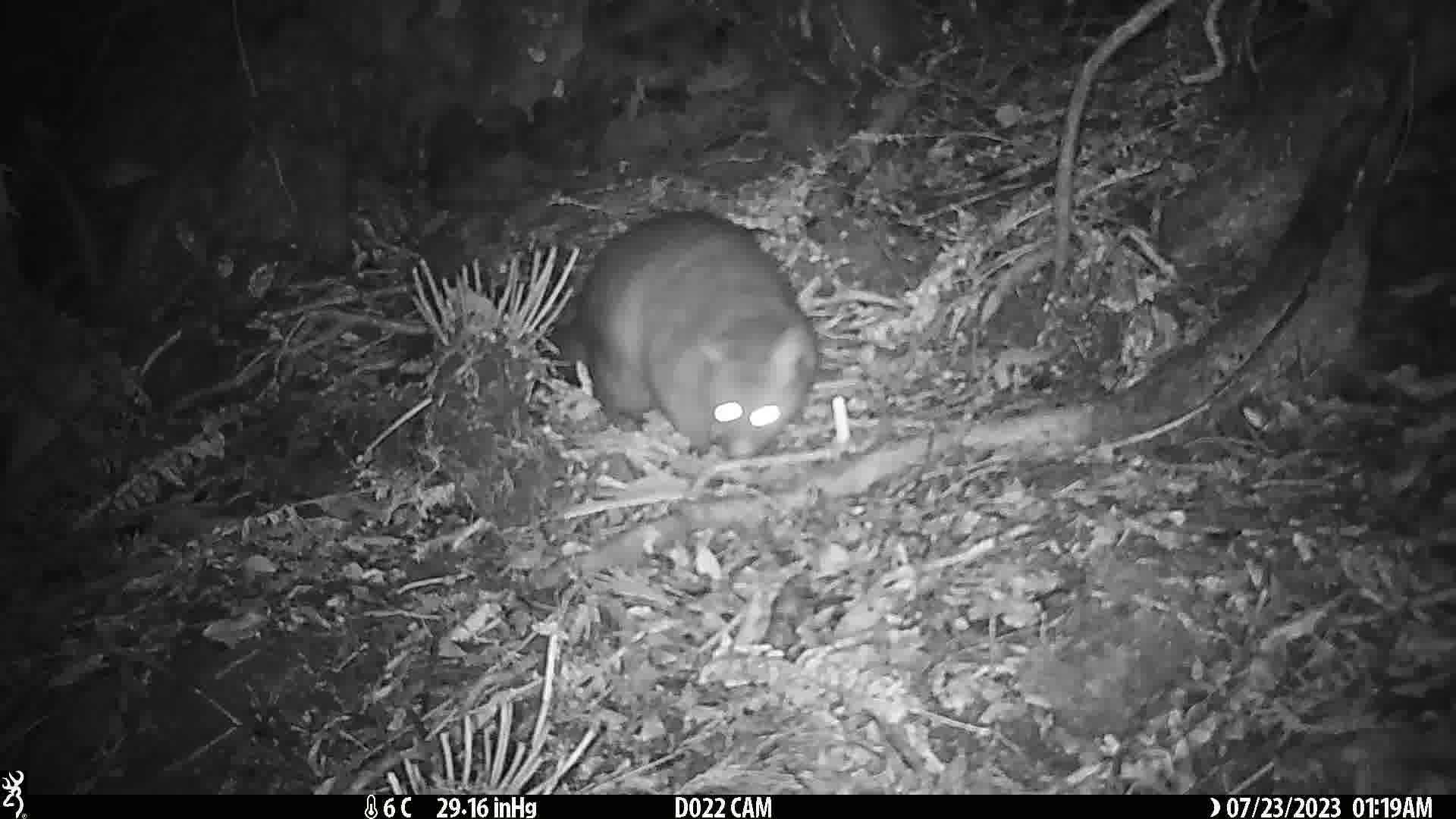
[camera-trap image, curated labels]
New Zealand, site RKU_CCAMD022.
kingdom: Animalia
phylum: Chordata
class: Mammalia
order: Diprotodontia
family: Phalangeridae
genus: Trichosurus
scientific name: Trichosurus vulpecula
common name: common brushtail possum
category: possum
Possum (common brushtail possum) (Trichosurus vulpecula).